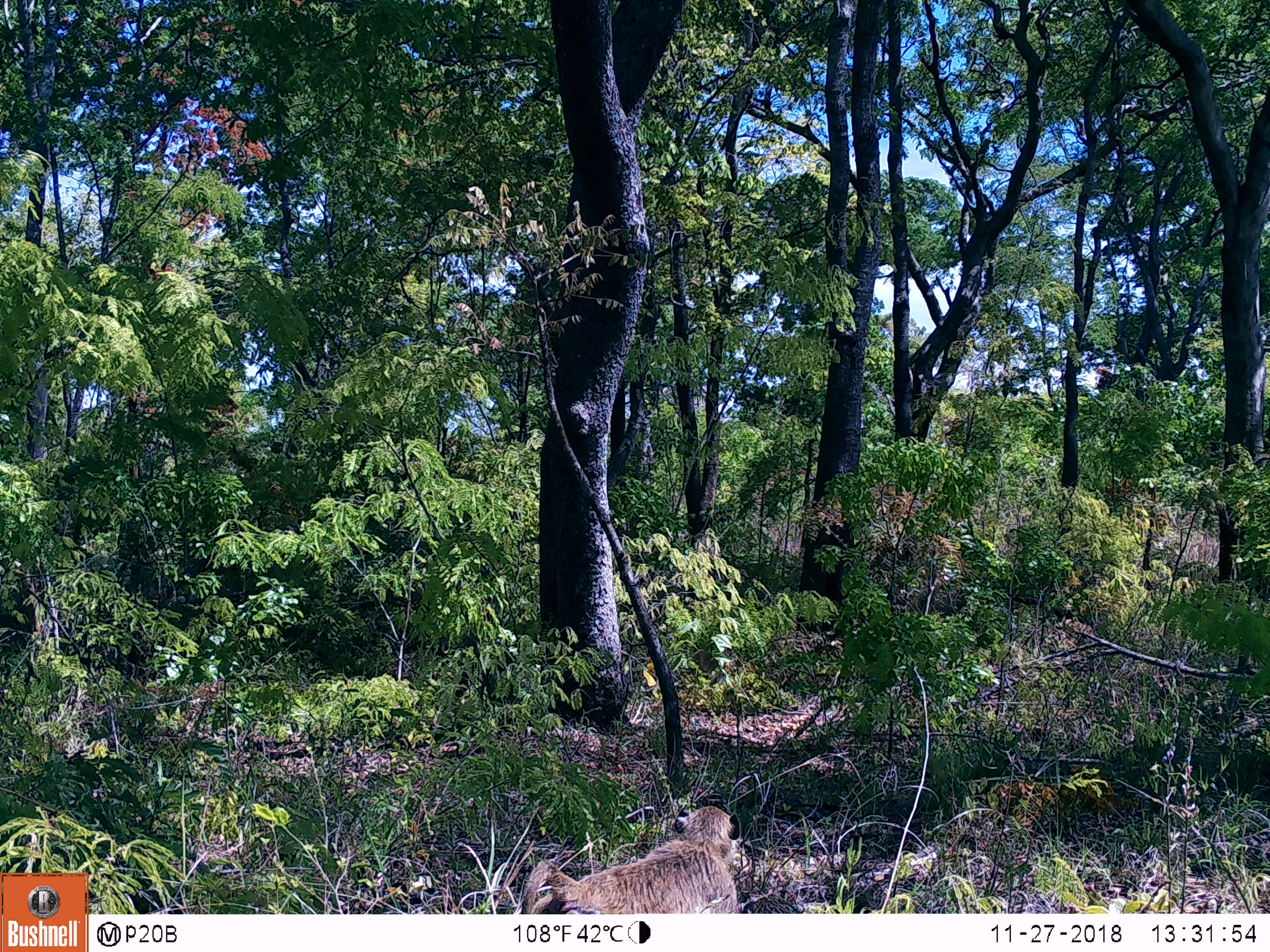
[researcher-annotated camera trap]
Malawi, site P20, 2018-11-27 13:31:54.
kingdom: Animalia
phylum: Chordata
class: Mammalia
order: Primates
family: Cercopithecidae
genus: Papio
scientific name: Papio cynocephalus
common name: yellow baboon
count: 1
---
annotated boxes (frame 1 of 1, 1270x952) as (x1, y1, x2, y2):
yellow baboon: (513, 801, 755, 913)